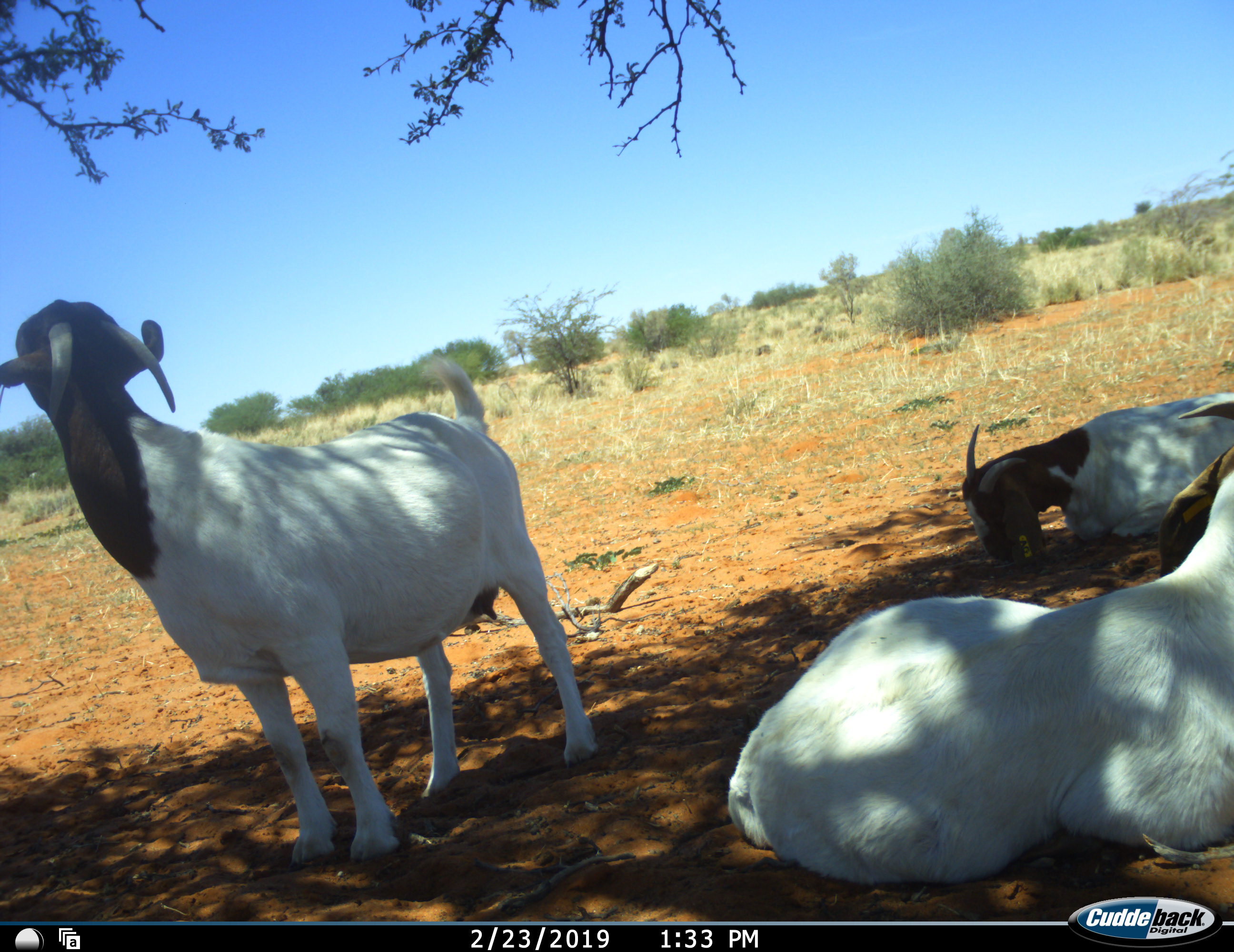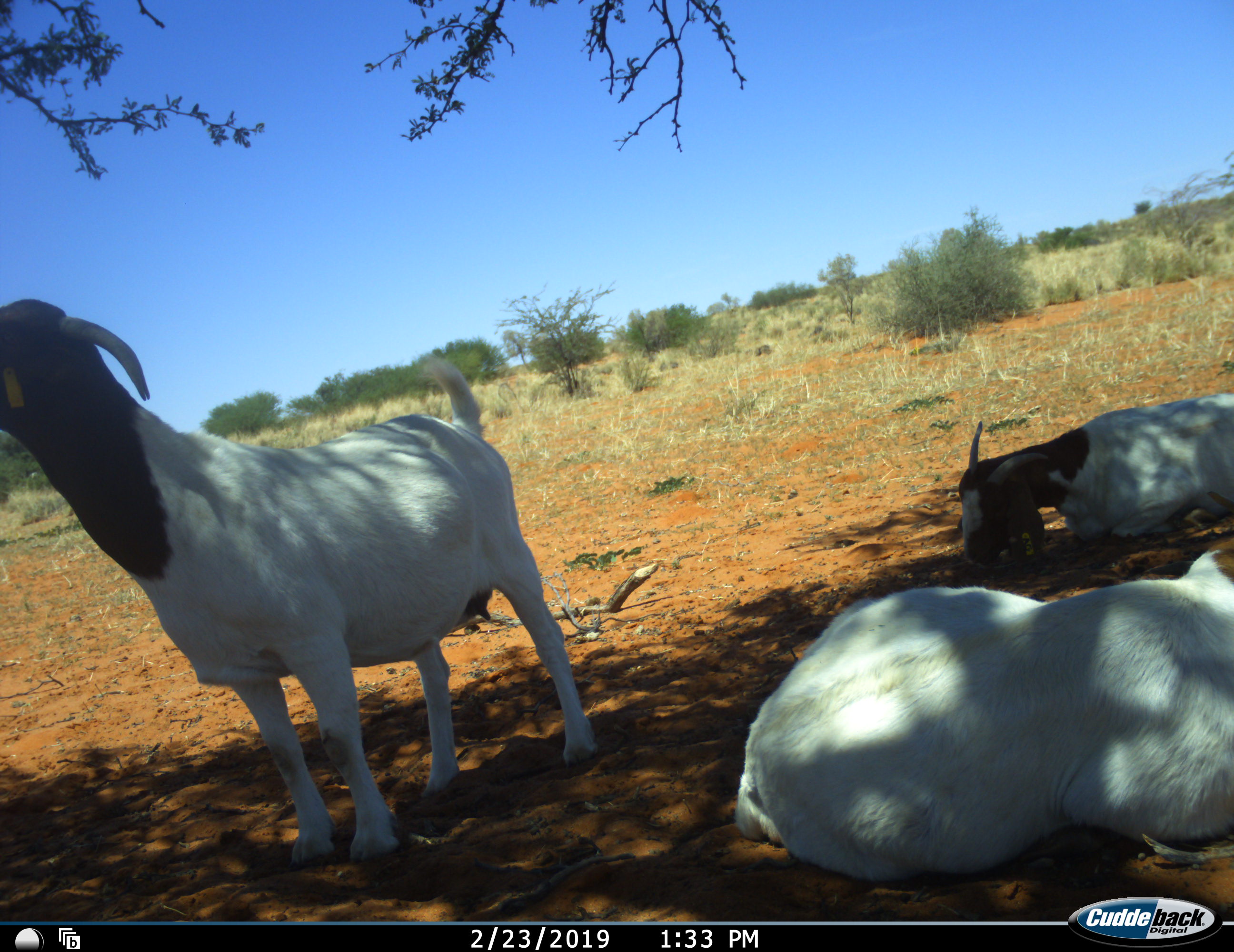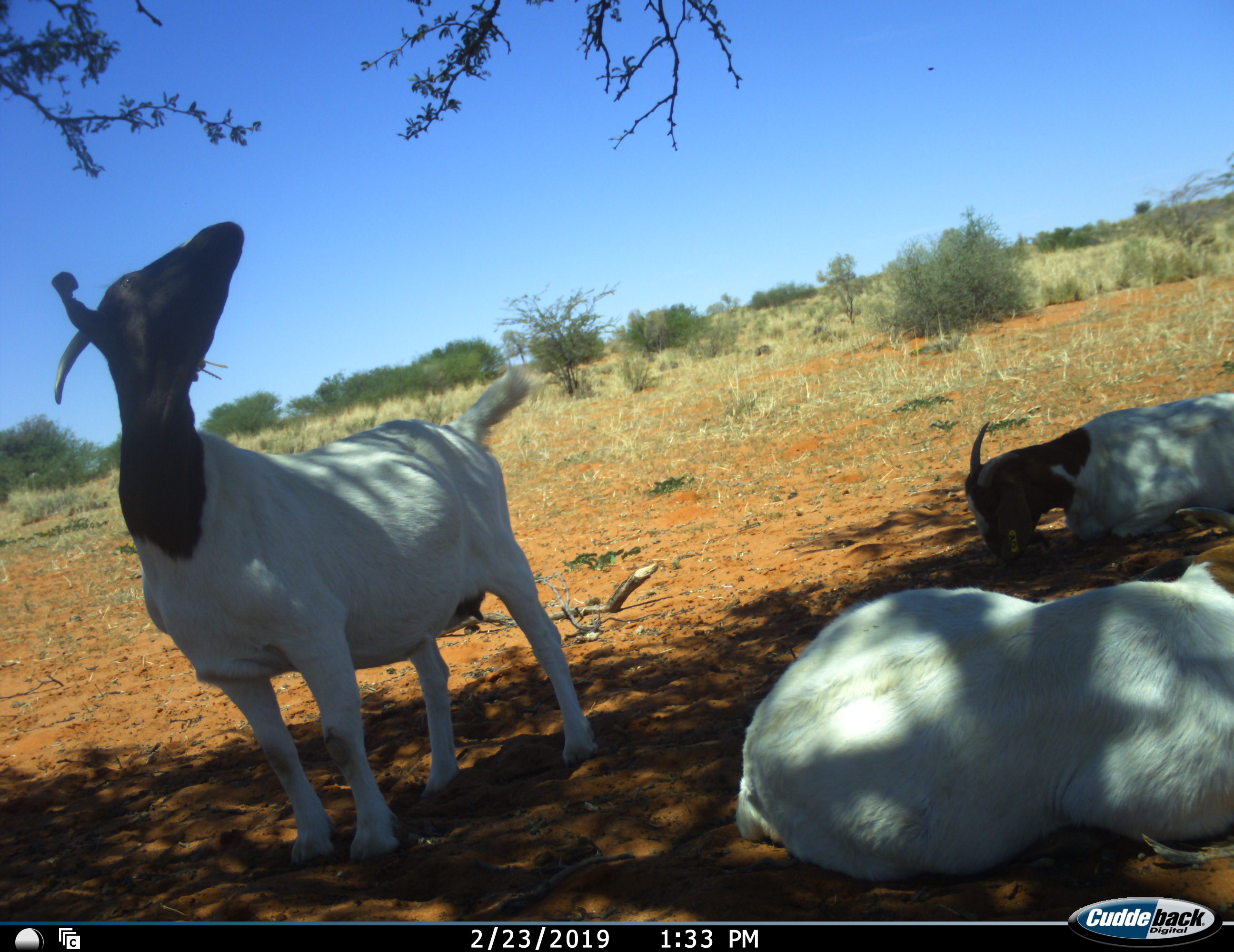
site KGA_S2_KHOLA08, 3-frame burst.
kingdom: Animalia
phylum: Chordata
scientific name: Vertebrata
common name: domestic animal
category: domesticanimal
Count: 3.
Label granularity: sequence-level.